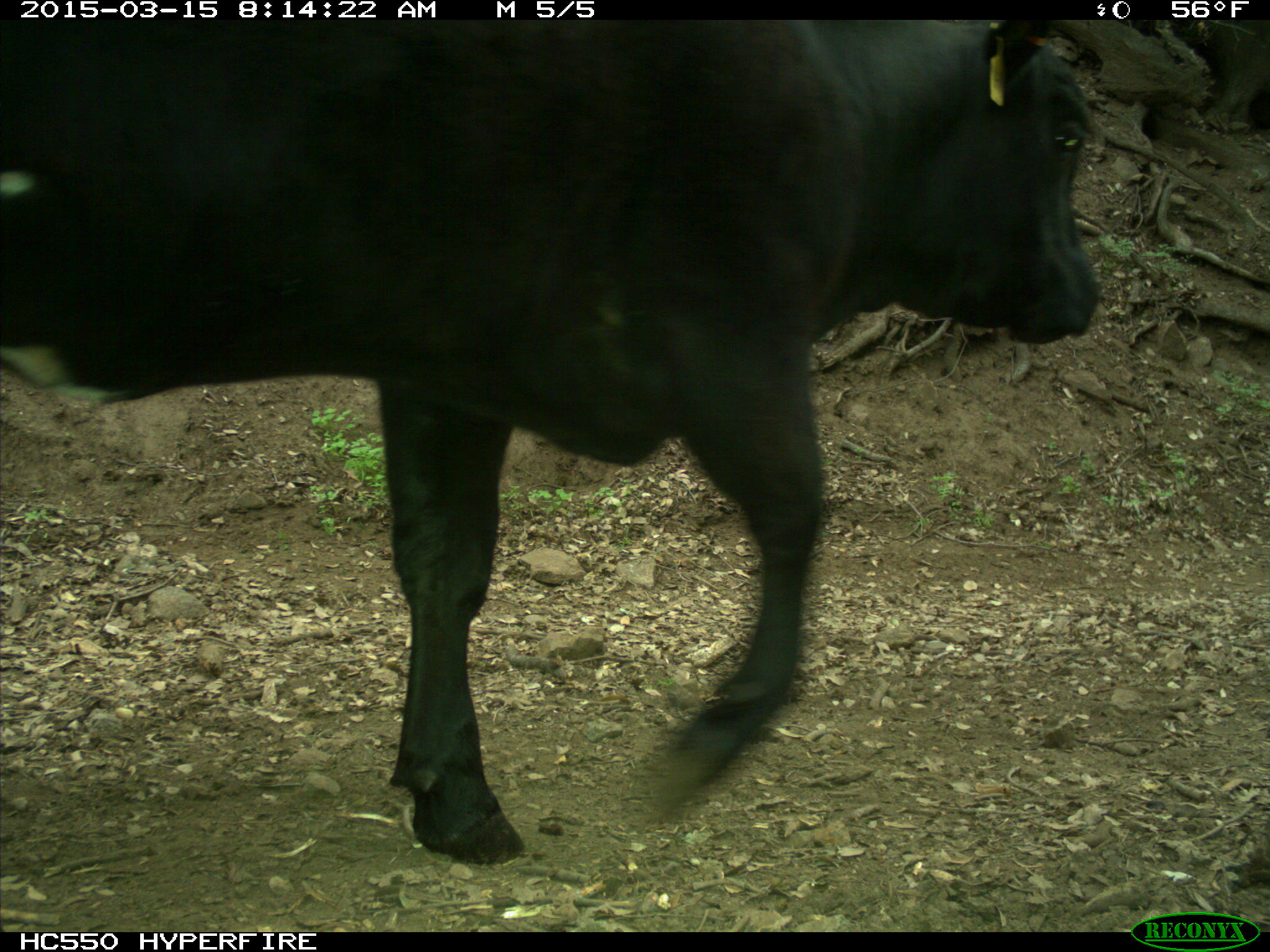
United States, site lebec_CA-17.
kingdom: Animalia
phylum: Chordata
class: Mammalia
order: Artiodactyla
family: Bovidae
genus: Bos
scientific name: Bos taurus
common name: domestic cow